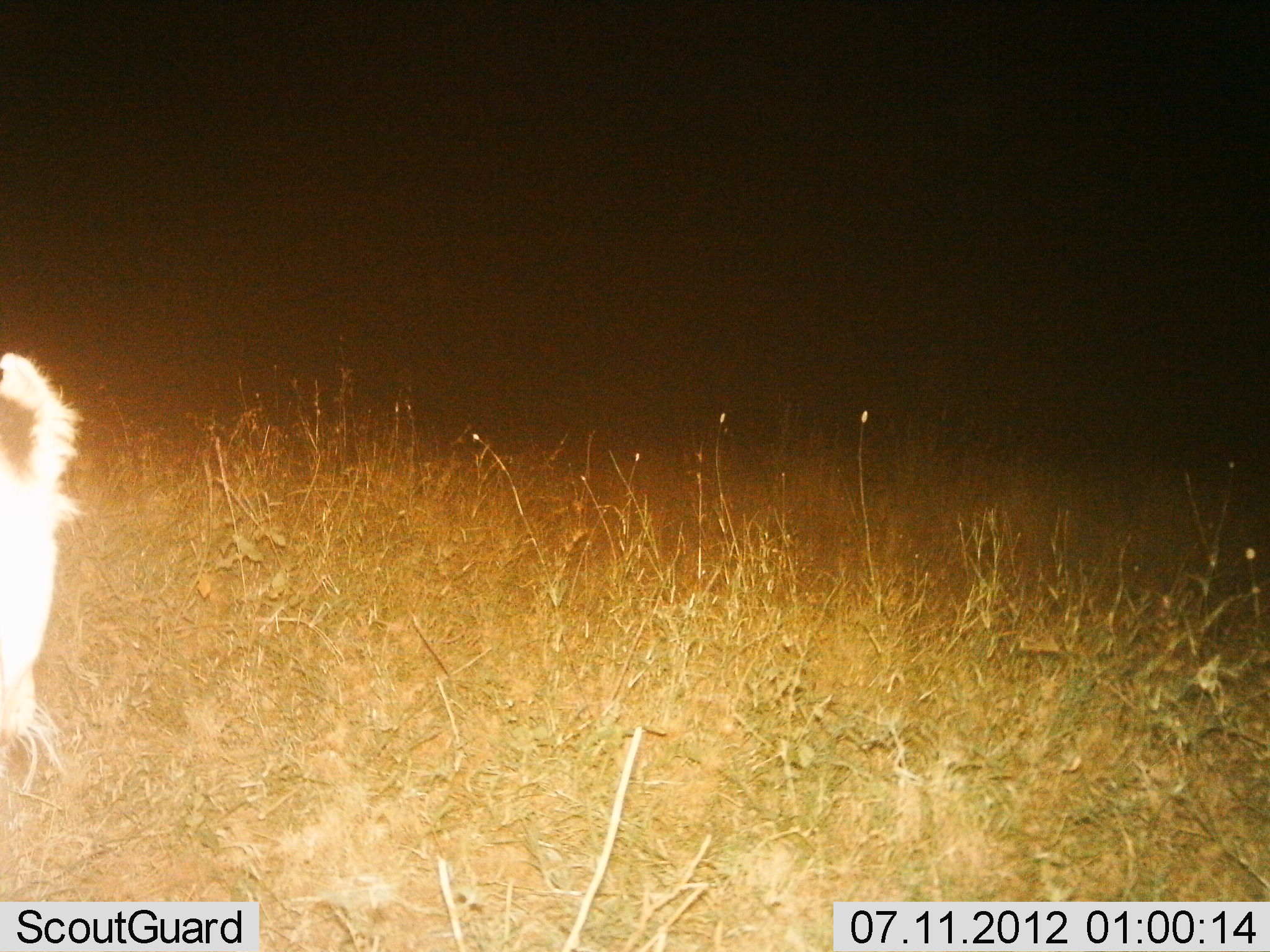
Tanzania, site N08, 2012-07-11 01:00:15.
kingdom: Animalia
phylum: Chordata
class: Mammalia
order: Carnivora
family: Felidae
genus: Panthera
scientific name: Panthera leo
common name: lion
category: lionfemale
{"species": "lionfemale (lion) (Panthera leo)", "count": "1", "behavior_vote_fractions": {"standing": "60%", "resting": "0%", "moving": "40%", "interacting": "0%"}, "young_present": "0%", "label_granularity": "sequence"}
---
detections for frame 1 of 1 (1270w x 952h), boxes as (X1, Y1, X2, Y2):
animal: (0, 351, 86, 768)